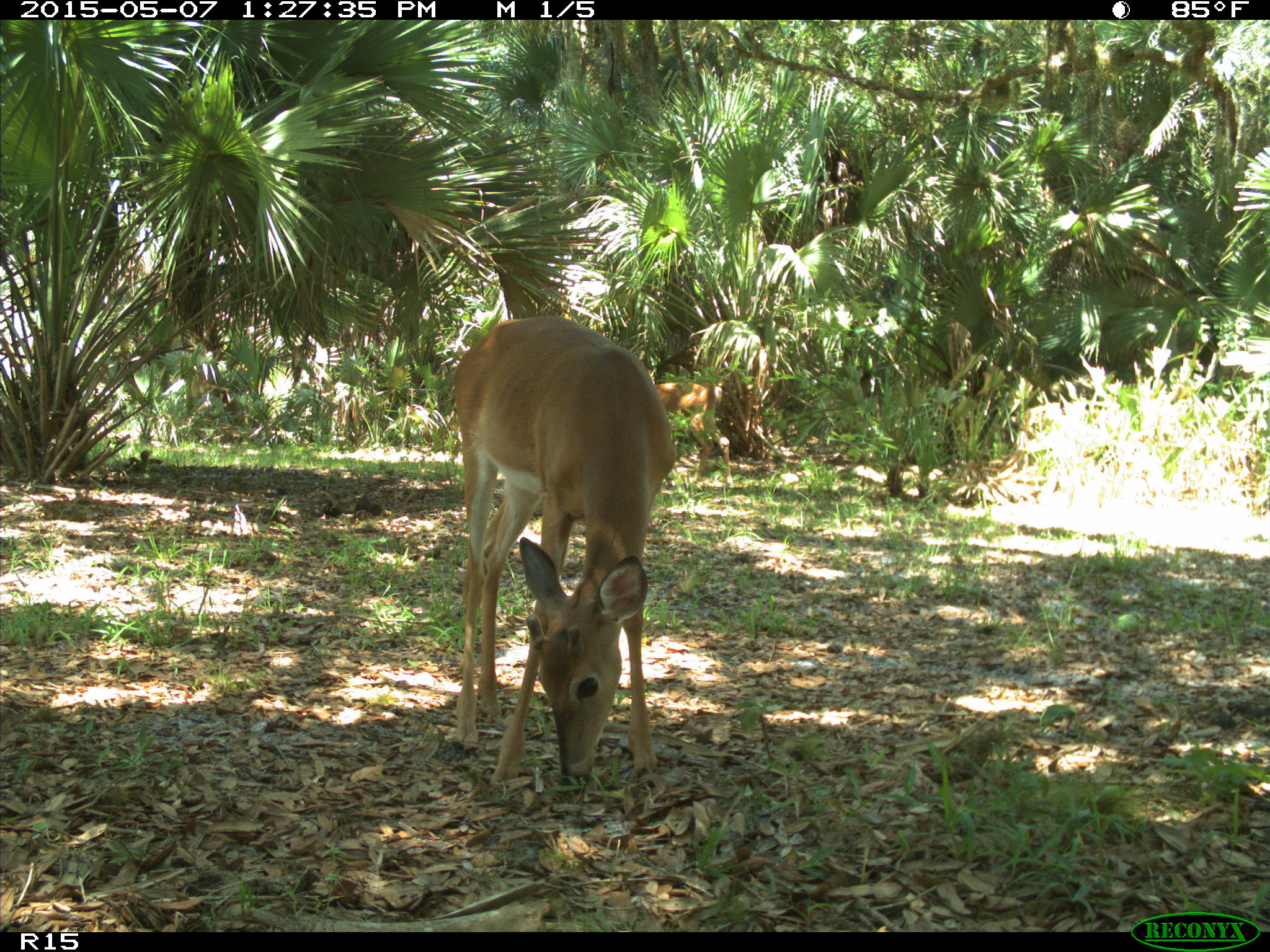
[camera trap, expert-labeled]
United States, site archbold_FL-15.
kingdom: Animalia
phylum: Chordata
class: Mammalia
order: Artiodactyla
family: Cervidae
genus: Odocoileus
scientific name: Odocoileus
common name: deer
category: unidentified deer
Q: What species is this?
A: Unidentified deer (deer) (Odocoileus).